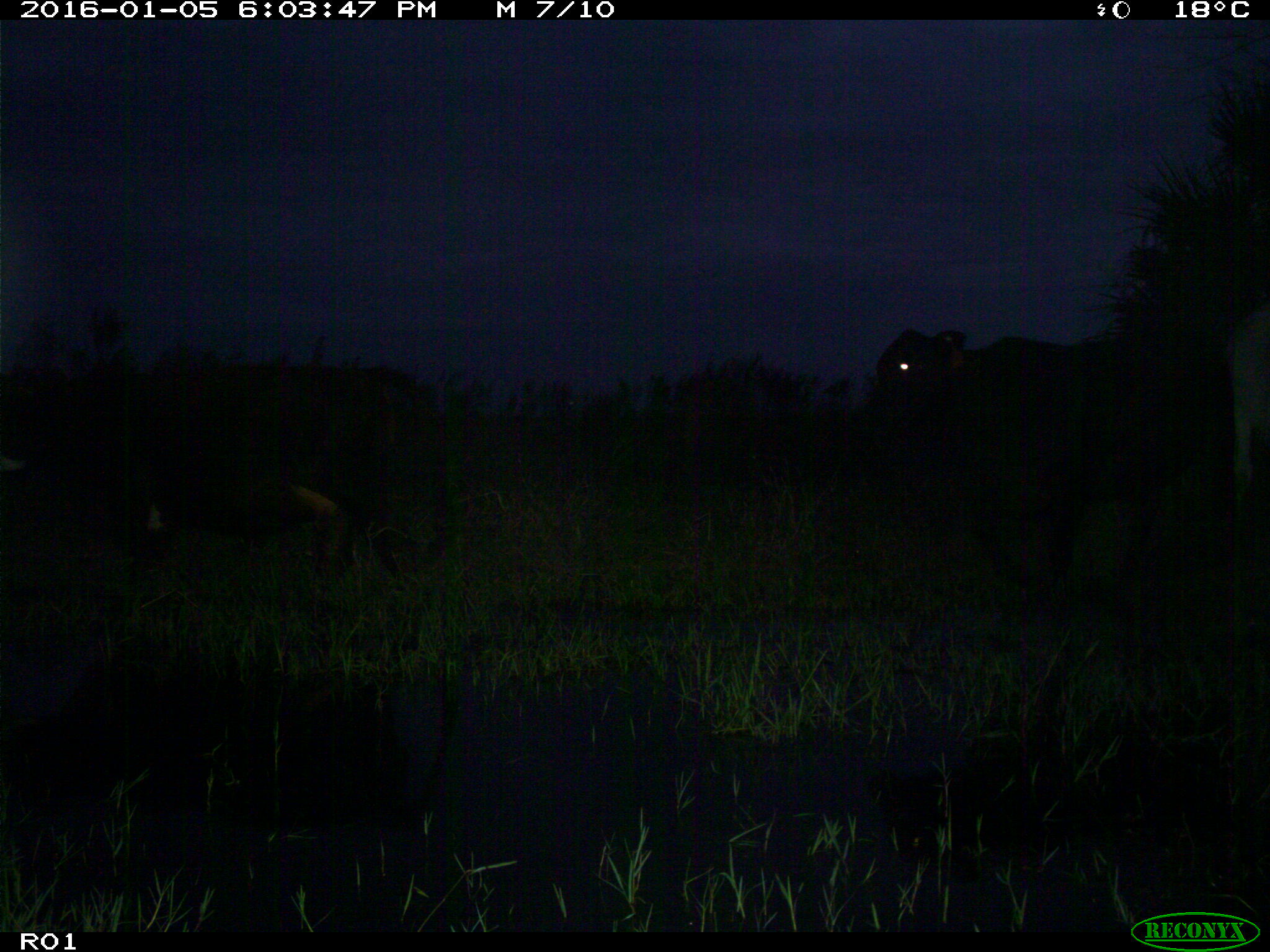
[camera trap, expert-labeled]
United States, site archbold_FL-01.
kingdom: Animalia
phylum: Chordata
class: Mammalia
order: Artiodactyla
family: Bovidae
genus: Bos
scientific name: Bos taurus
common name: domestic cow